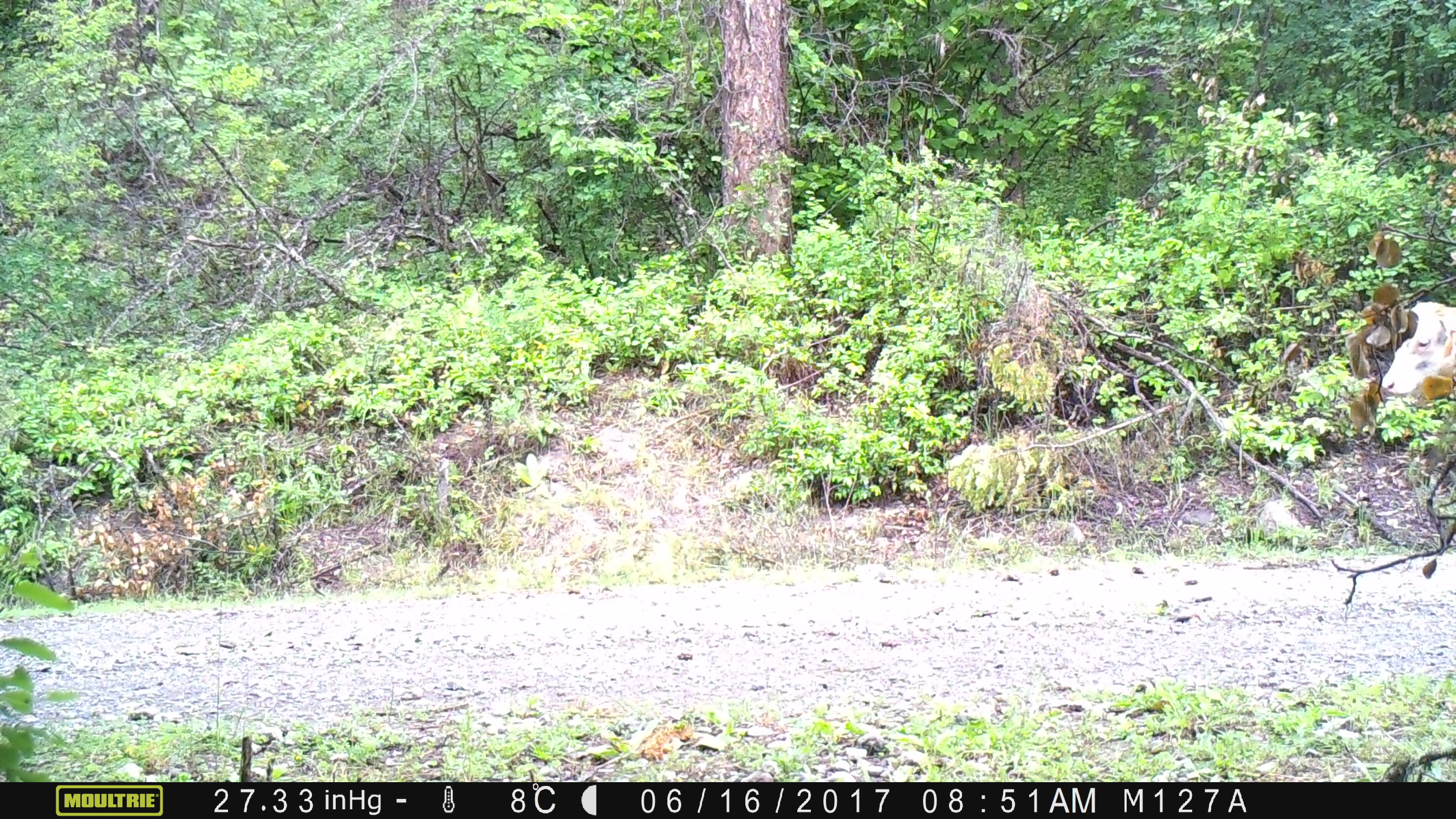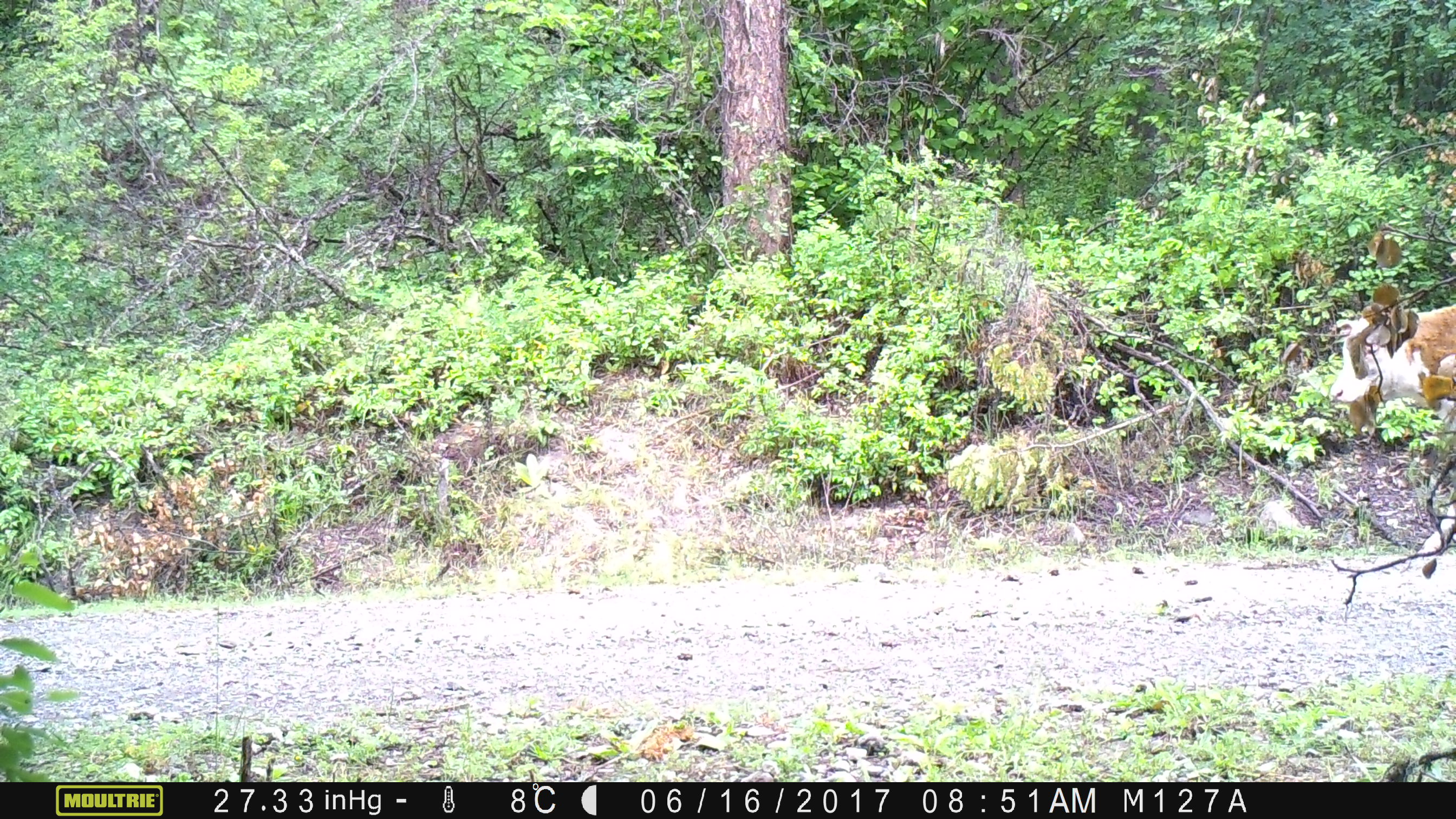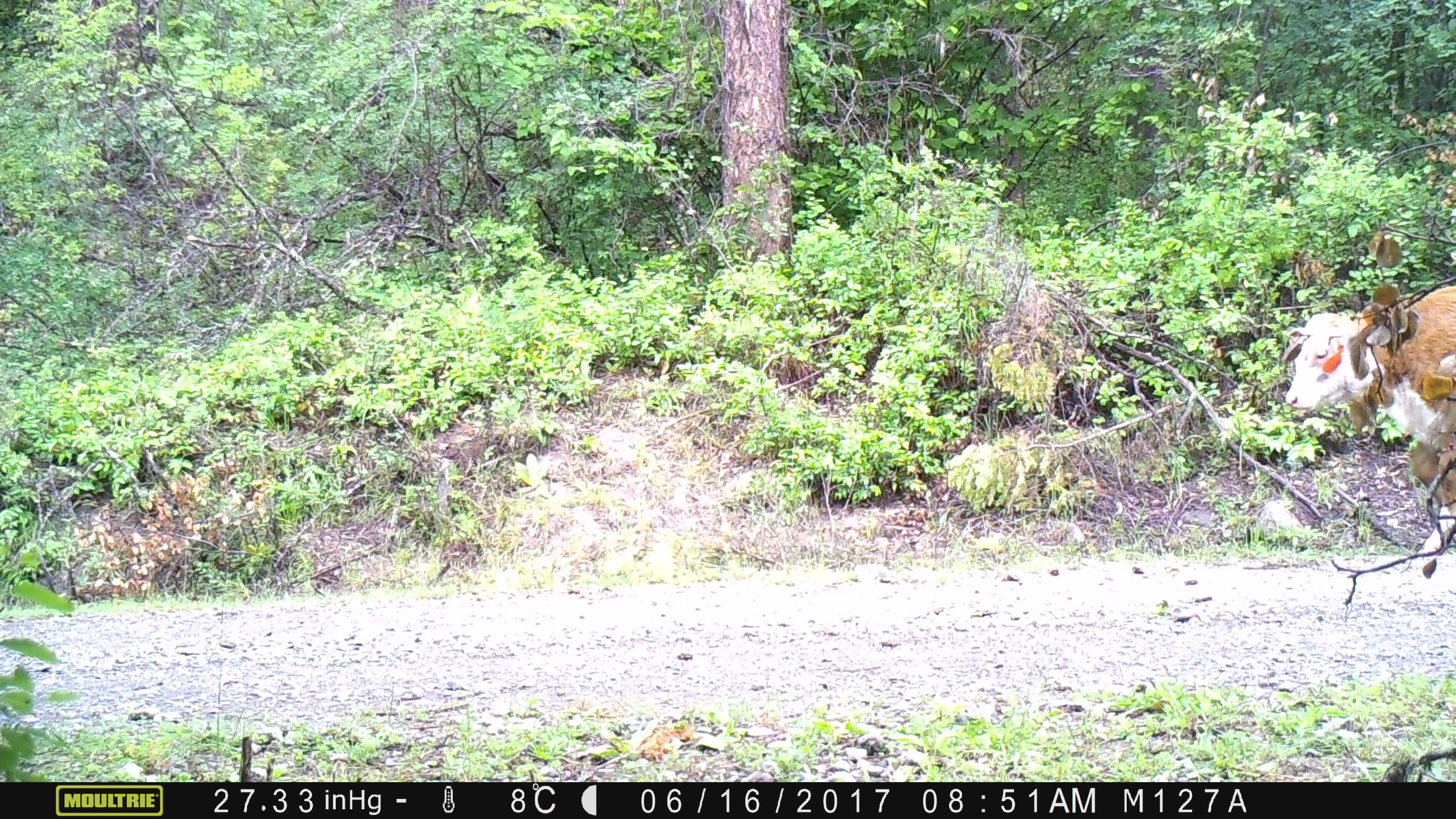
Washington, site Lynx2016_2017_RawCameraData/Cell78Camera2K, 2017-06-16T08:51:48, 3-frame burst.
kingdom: Animalia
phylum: Chordata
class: Mammalia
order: Artiodactyla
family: Bovidae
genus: Bos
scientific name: Bos taurus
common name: domestic cattle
Domestic cattle (Bos taurus). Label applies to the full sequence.